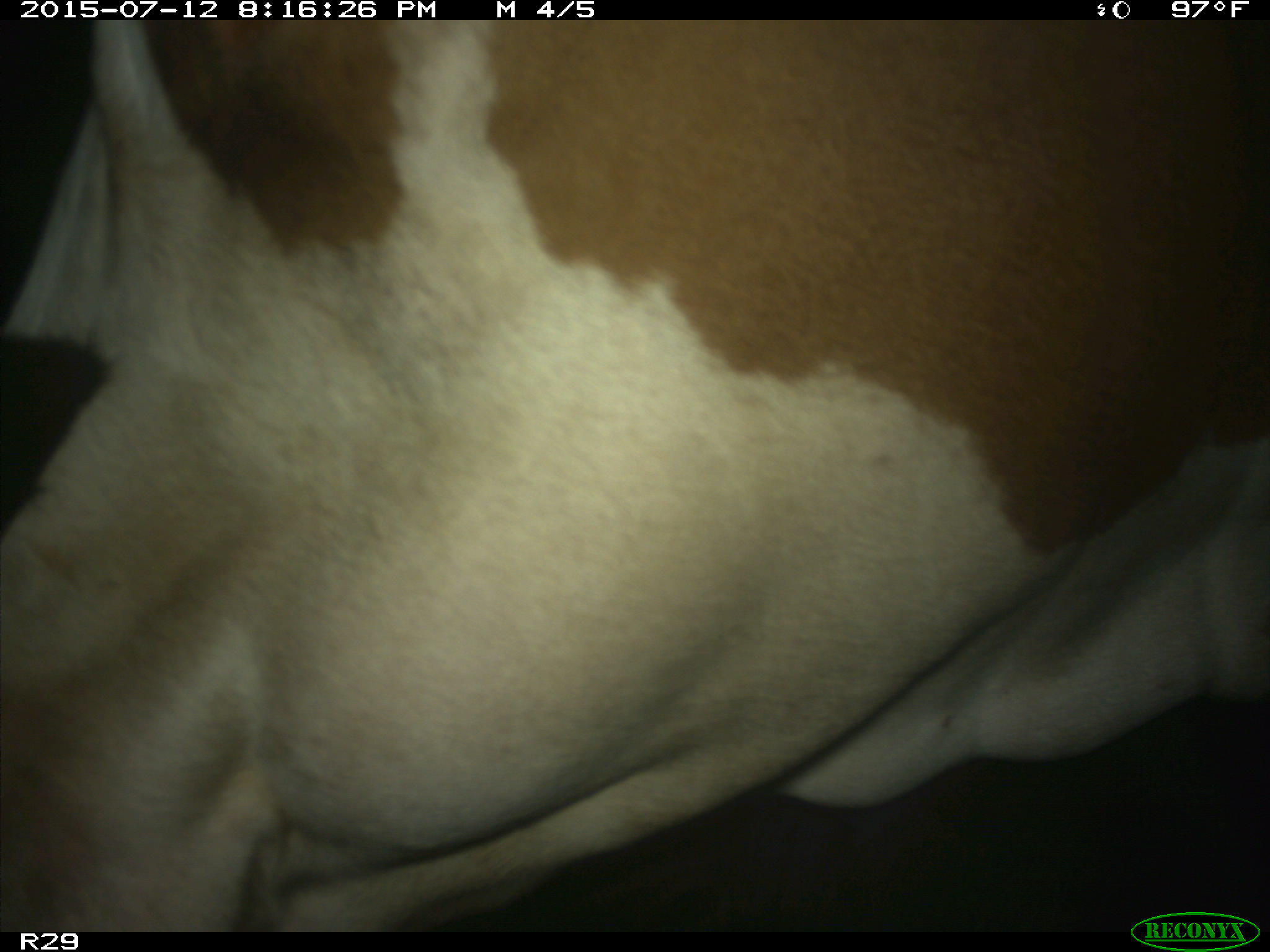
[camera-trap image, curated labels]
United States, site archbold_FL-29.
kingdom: Animalia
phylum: Chordata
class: Mammalia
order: Artiodactyla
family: Bovidae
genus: Bos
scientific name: Bos taurus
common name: domestic cow